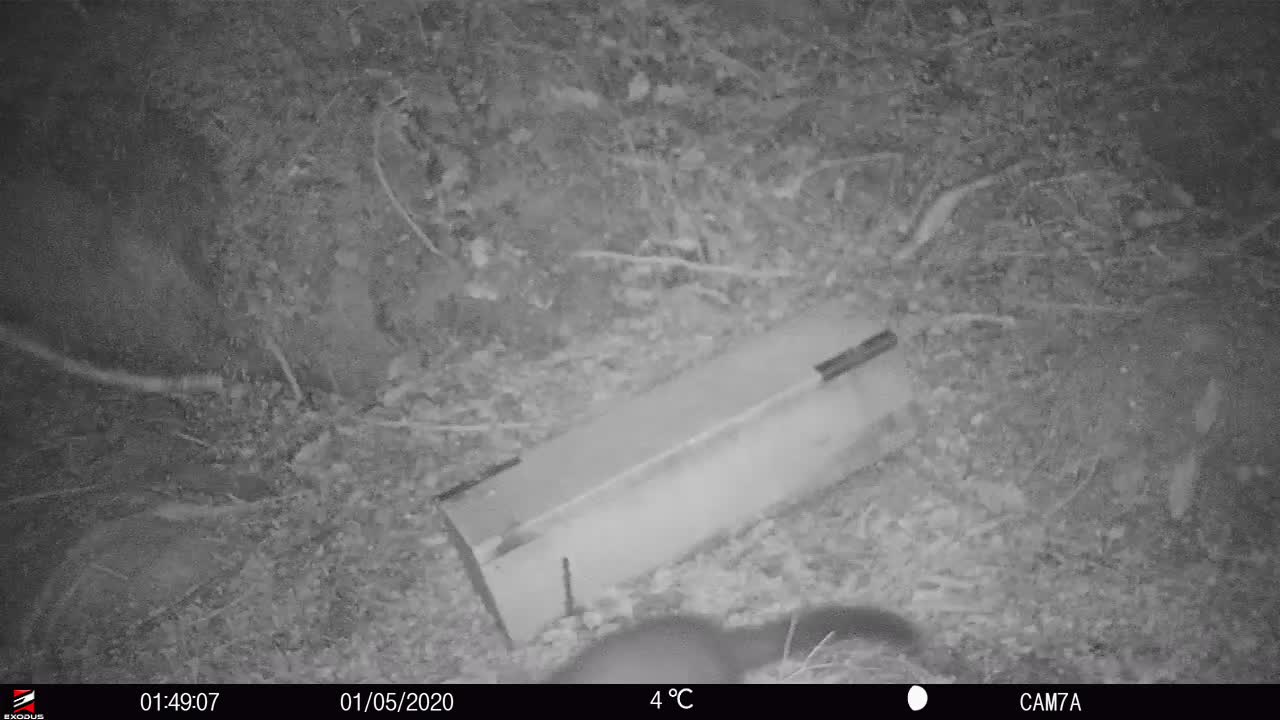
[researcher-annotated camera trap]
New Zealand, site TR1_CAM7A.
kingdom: Animalia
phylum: Chordata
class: Mammalia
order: Diprotodontia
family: Phalangeridae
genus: Trichosurus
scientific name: Trichosurus vulpecula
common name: common brushtail possum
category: possum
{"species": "possum (common brushtail possum) (Trichosurus vulpecula)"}